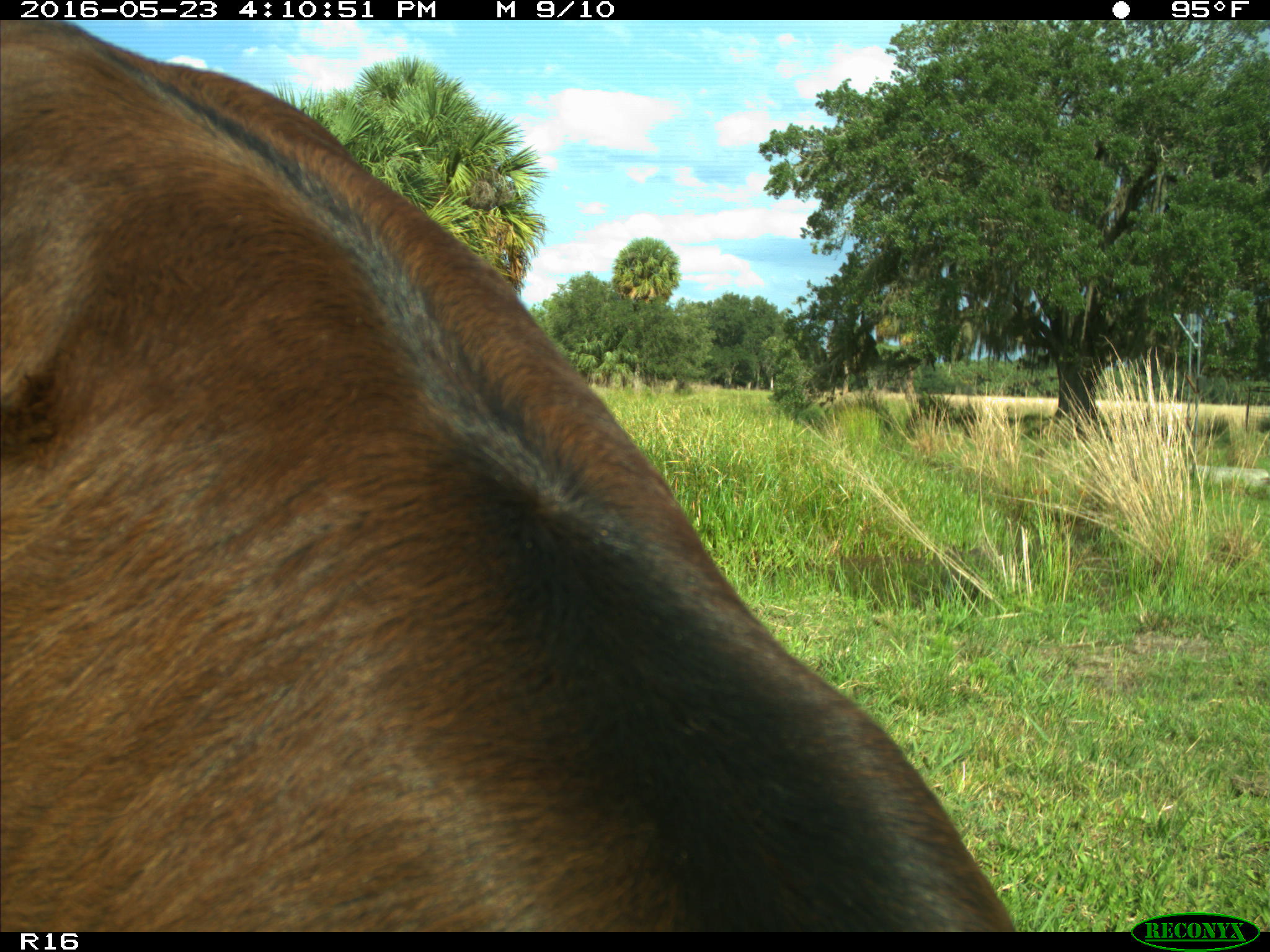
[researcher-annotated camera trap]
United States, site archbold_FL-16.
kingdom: Animalia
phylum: Chordata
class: Mammalia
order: Artiodactyla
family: Bovidae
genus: Bos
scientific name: Bos taurus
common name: domestic cow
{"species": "Bos taurus (domestic cow)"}